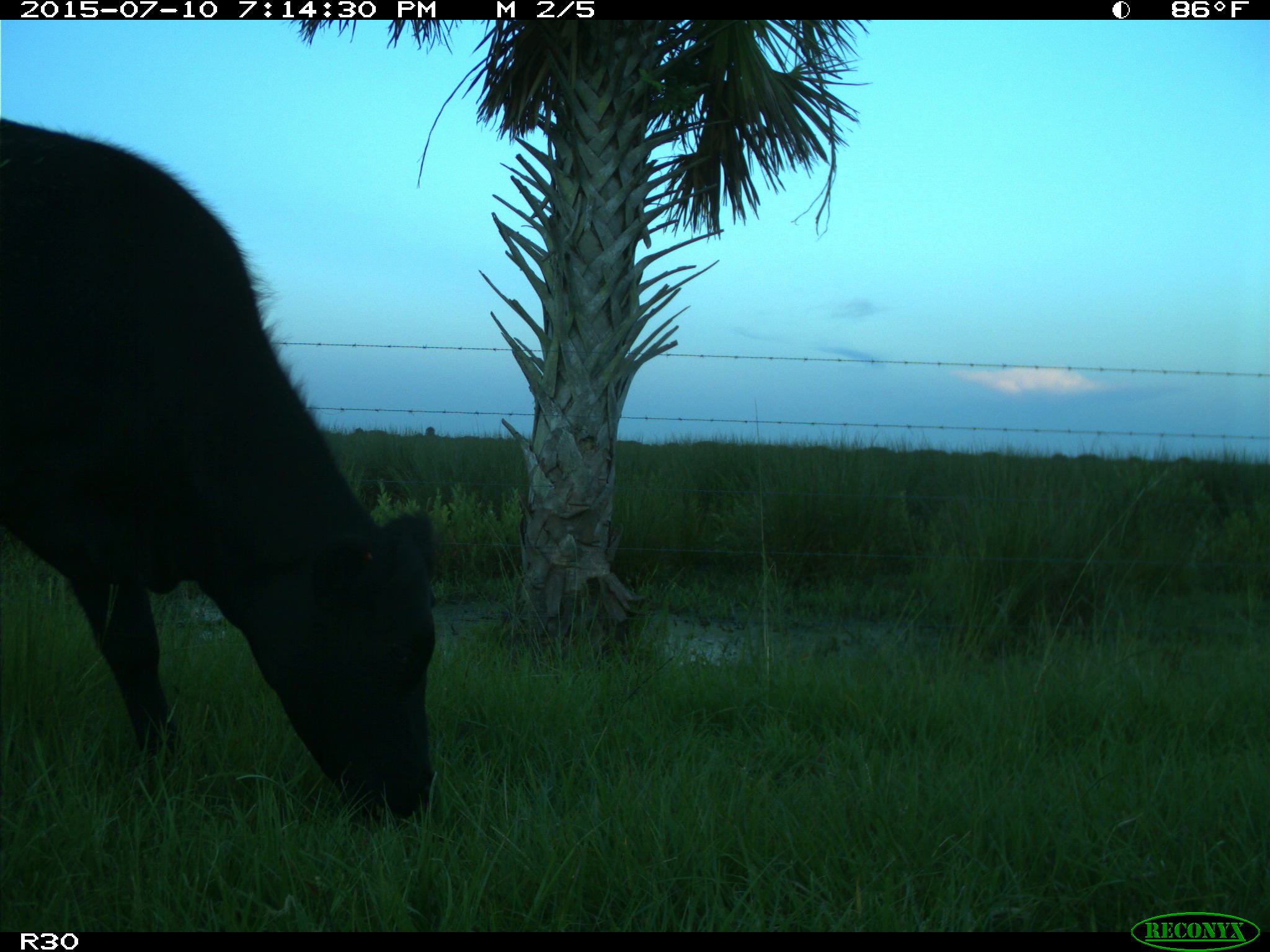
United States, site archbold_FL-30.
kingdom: Animalia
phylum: Chordata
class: Mammalia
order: Artiodactyla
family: Bovidae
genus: Bos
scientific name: Bos taurus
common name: domestic cow